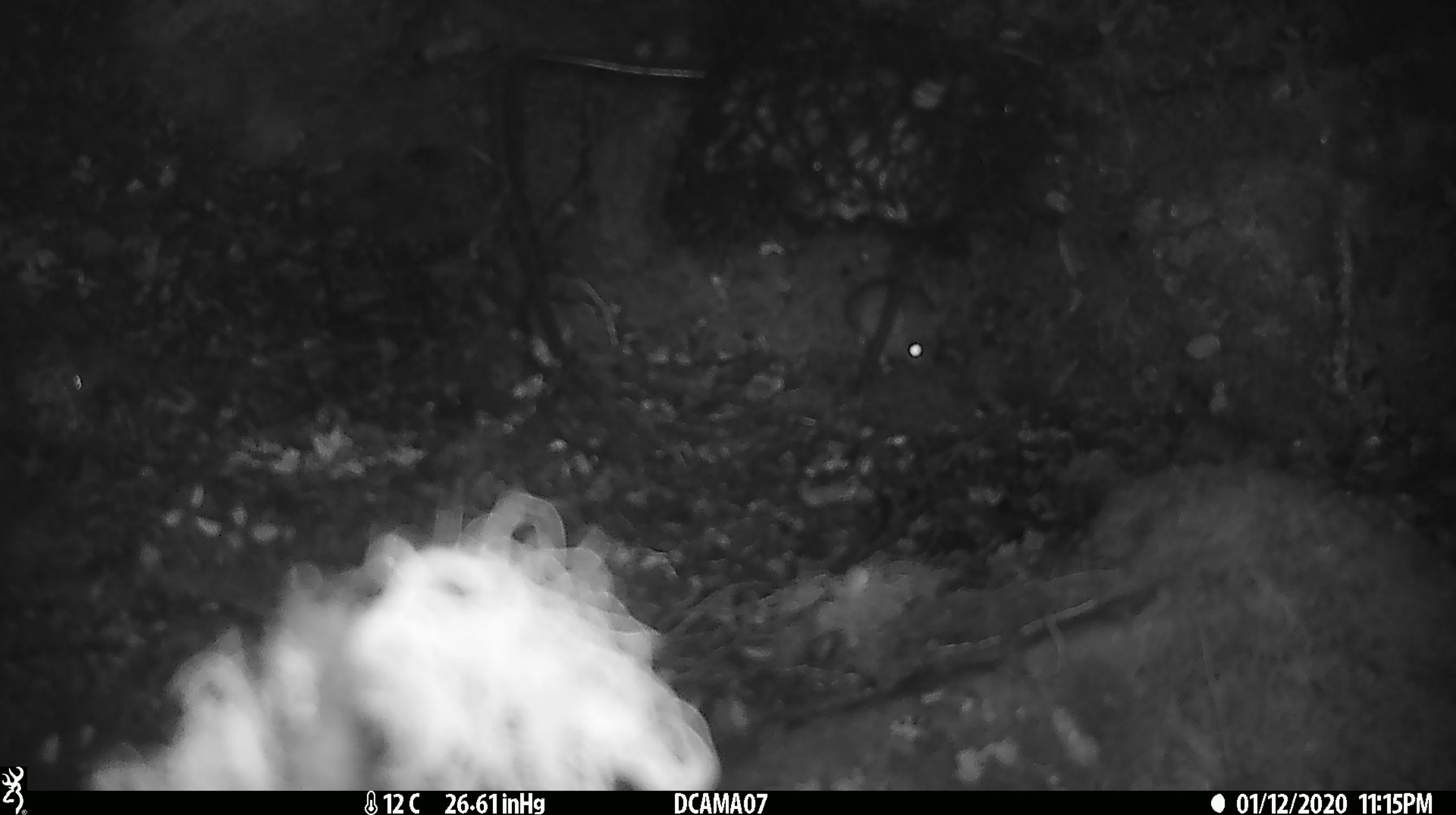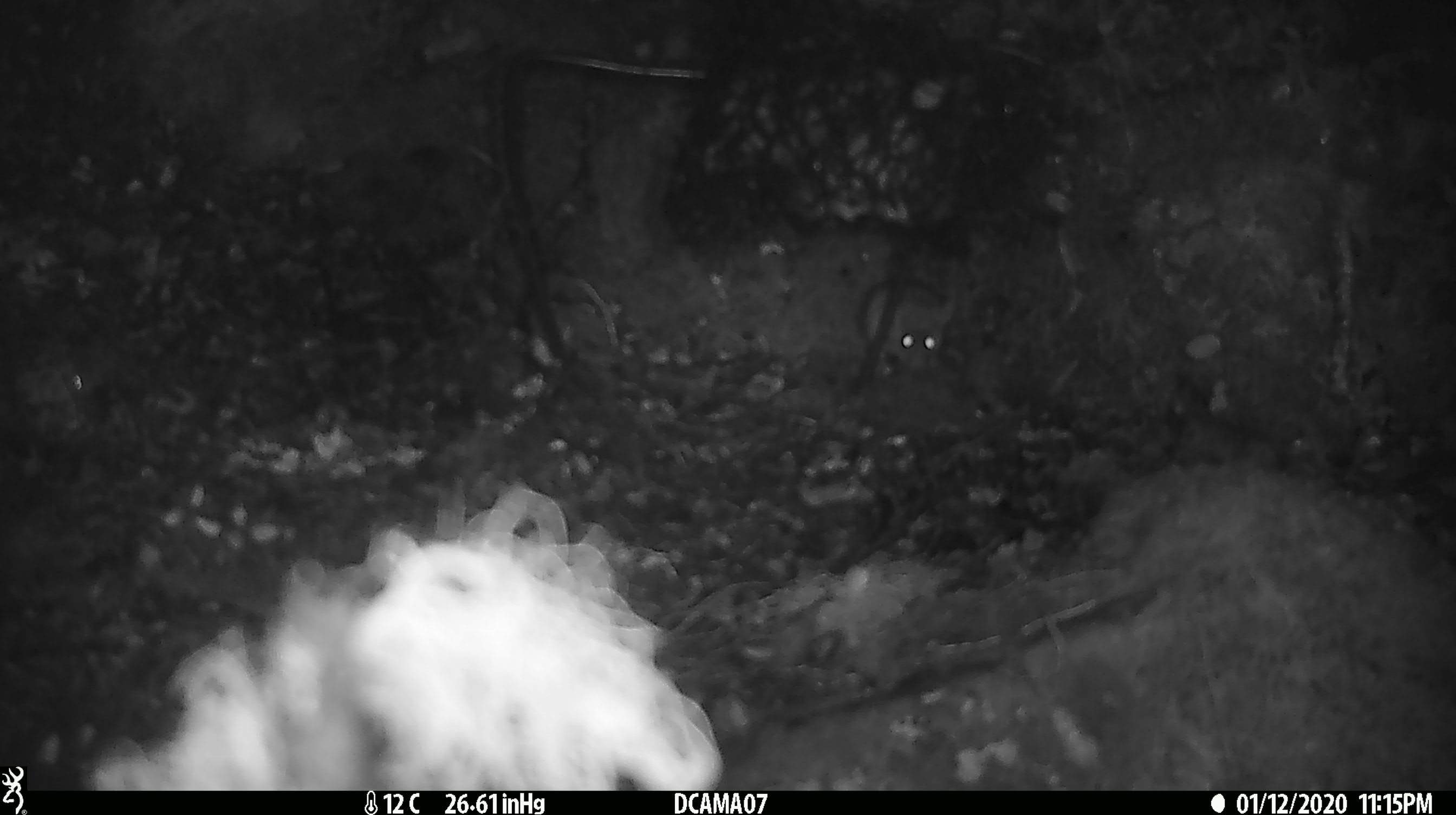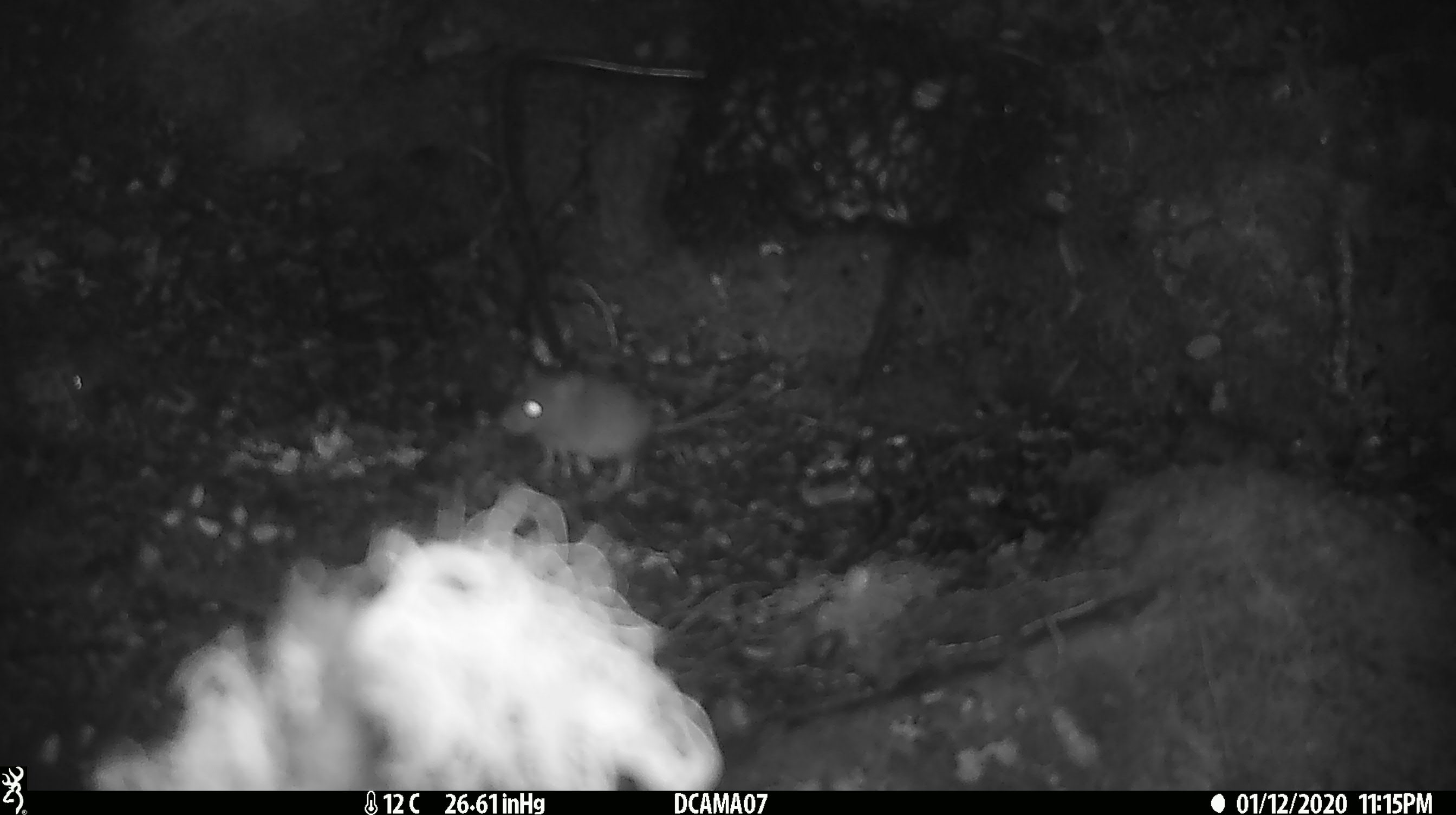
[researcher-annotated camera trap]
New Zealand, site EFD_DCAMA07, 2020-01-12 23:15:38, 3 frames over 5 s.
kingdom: Animalia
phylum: Chordata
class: Mammalia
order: Rodentia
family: Muridae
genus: Mus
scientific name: Mus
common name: mouse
Mouse (Mus).